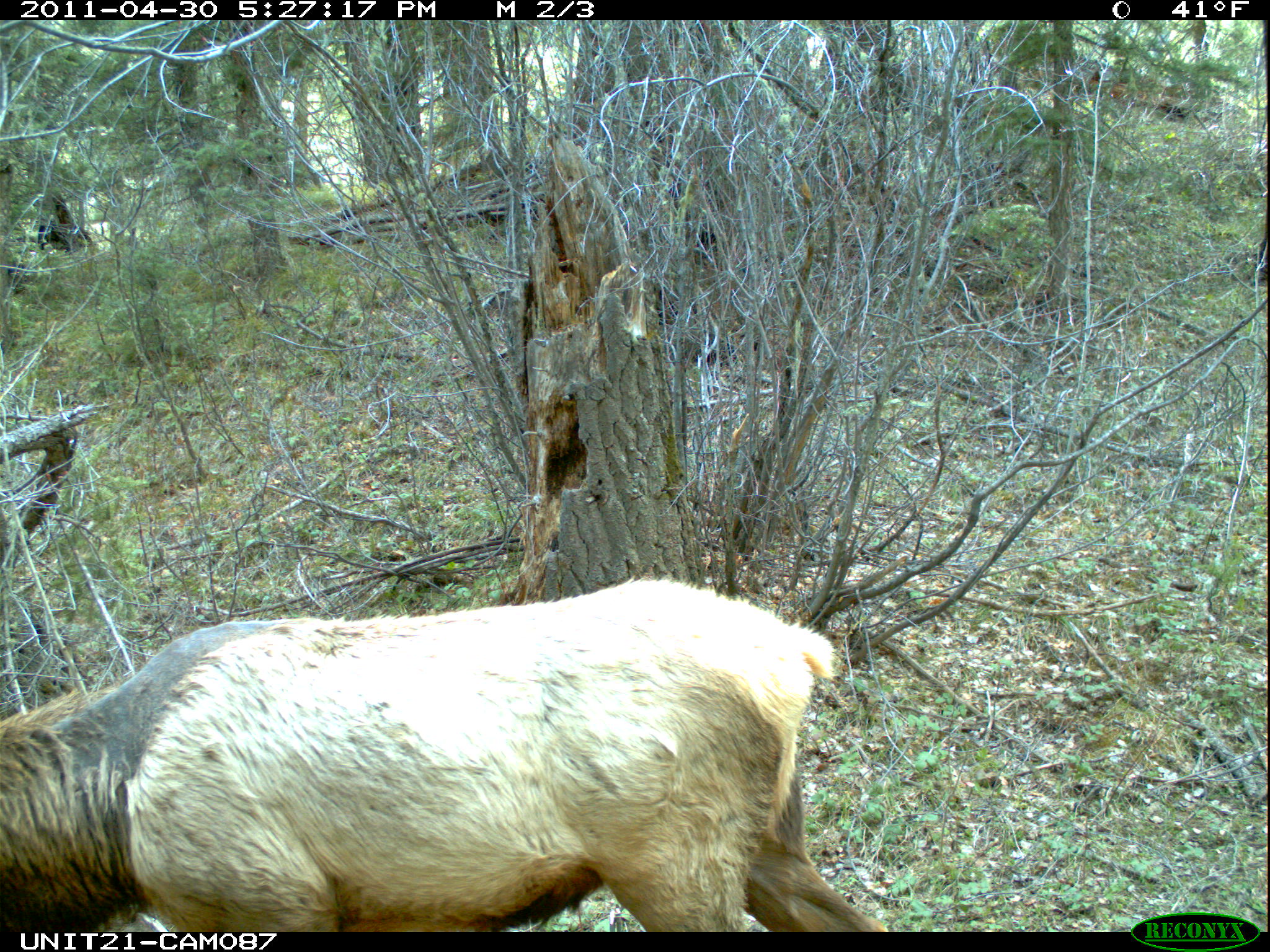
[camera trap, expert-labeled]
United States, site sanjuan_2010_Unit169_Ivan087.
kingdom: Animalia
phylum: Chordata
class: Mammalia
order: Artiodactyla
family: Cervidae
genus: Cervus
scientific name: Cervus elaphus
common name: red deer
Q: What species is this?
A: Cervus elaphus (red deer).